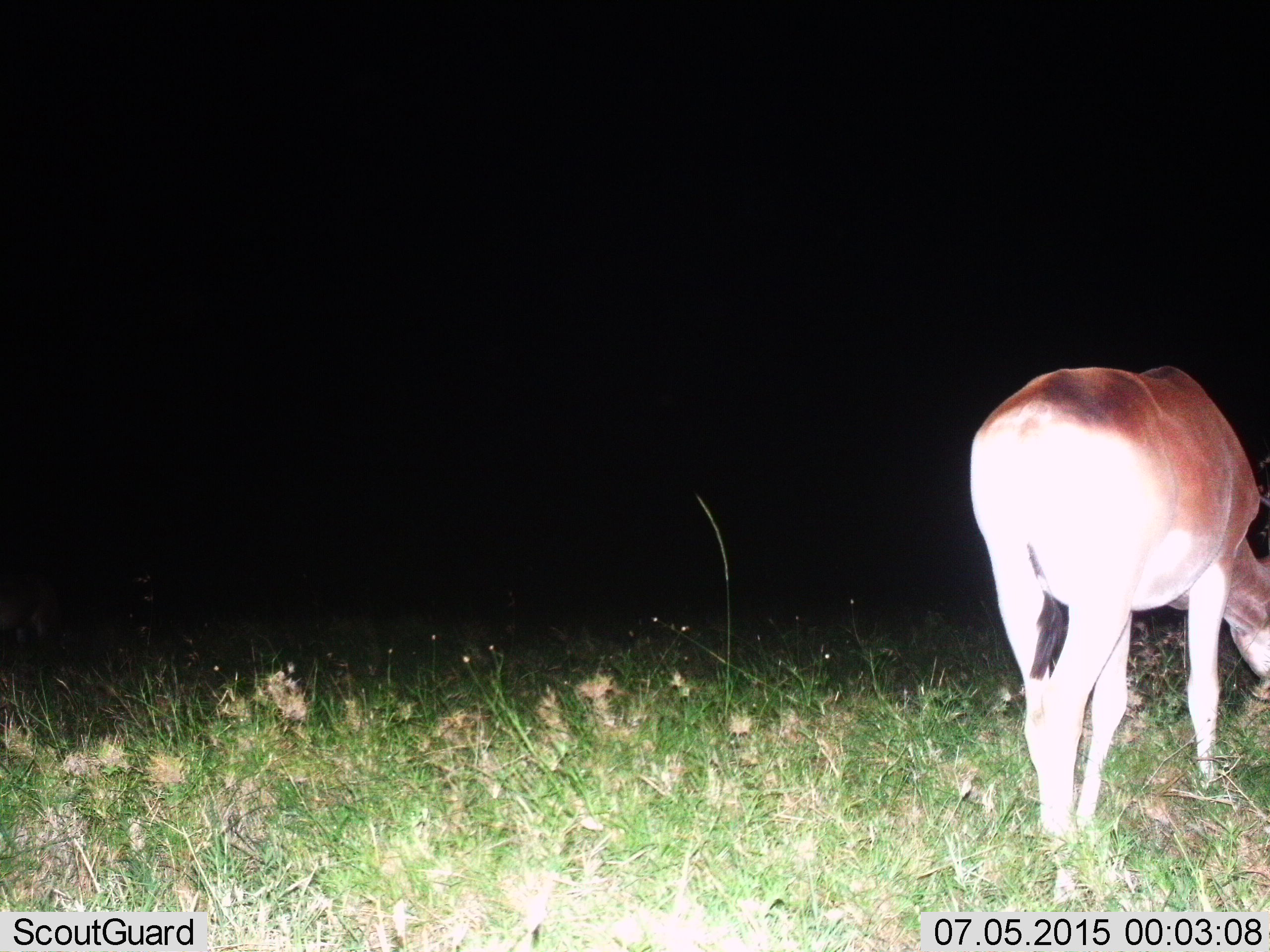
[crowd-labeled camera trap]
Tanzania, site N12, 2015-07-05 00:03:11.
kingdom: Animalia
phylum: Chordata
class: Mammalia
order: Artiodactyla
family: Bovidae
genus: Alcelaphus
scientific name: Alcelaphus buselaphus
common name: hartebeest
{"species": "hartebeest (Alcelaphus buselaphus)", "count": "1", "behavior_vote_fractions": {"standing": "60%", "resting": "0%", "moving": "0%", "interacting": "0%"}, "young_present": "0%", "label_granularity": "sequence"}